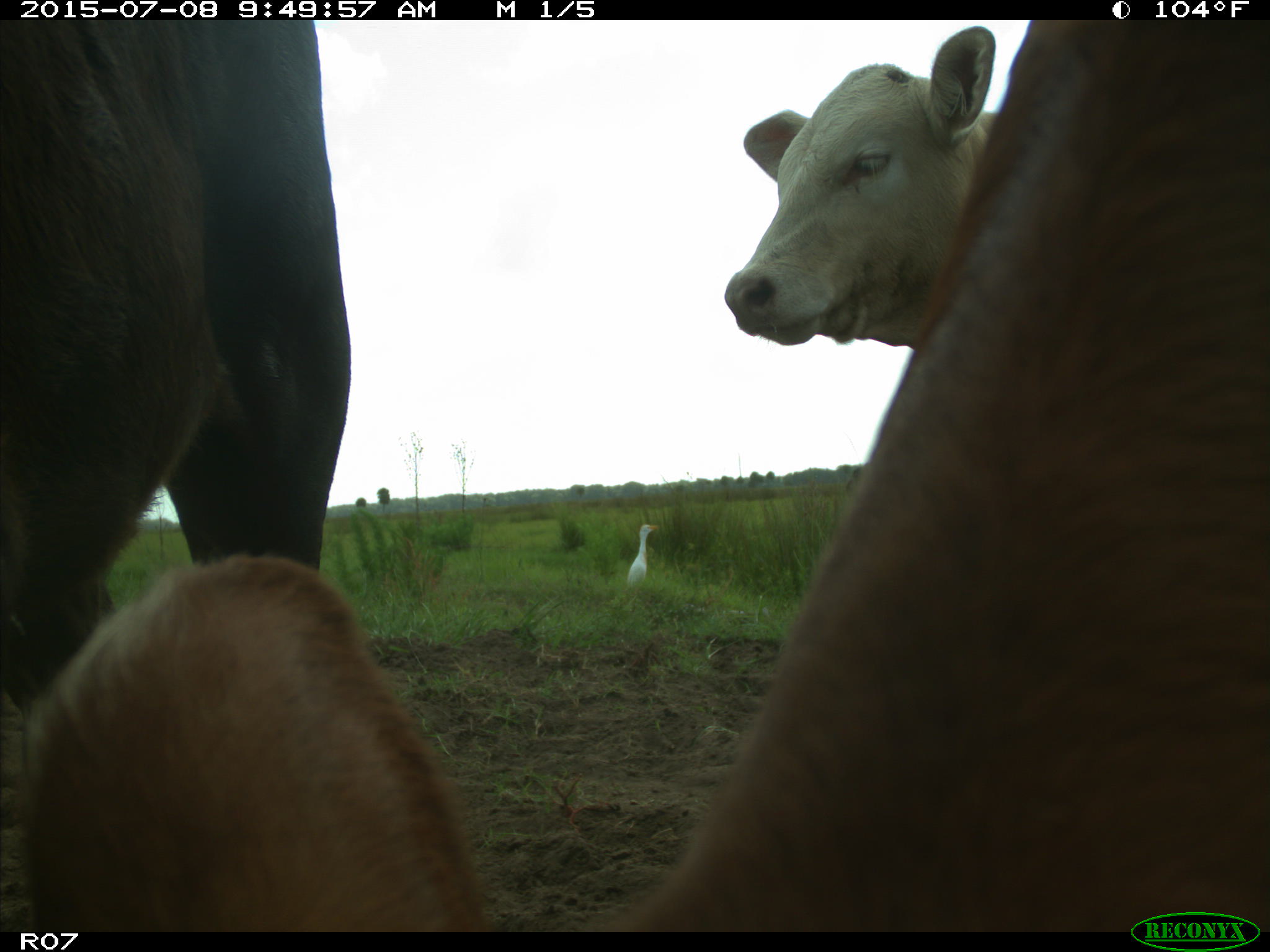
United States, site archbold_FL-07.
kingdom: Animalia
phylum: Chordata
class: Mammalia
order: Artiodactyla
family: Bovidae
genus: Bos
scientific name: Bos taurus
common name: domestic cow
Bos taurus (domestic cow).